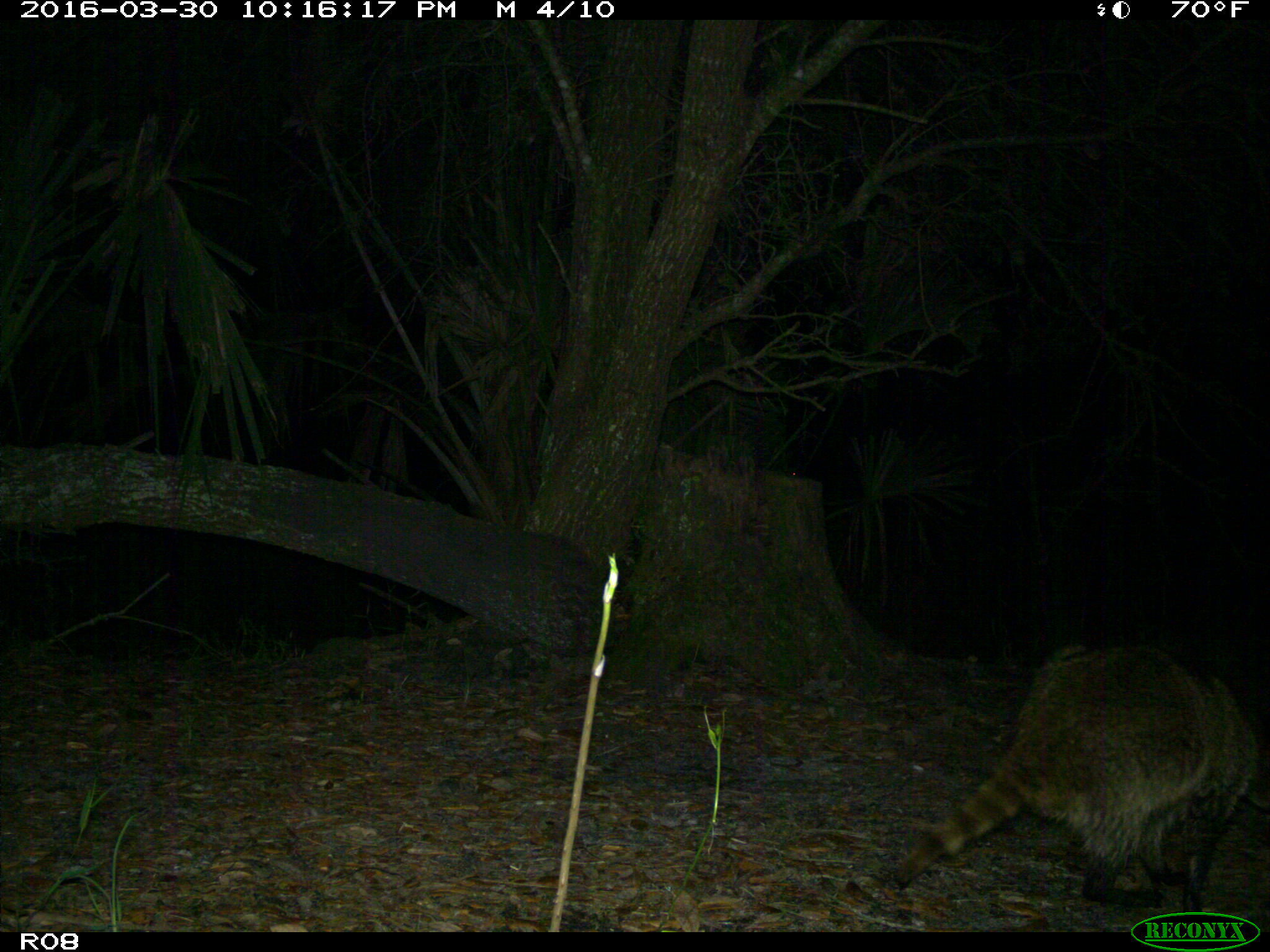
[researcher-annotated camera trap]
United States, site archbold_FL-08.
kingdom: Animalia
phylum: Chordata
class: Mammalia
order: Carnivora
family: Procyonidae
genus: Procyon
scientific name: Procyon lotor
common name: common raccoon